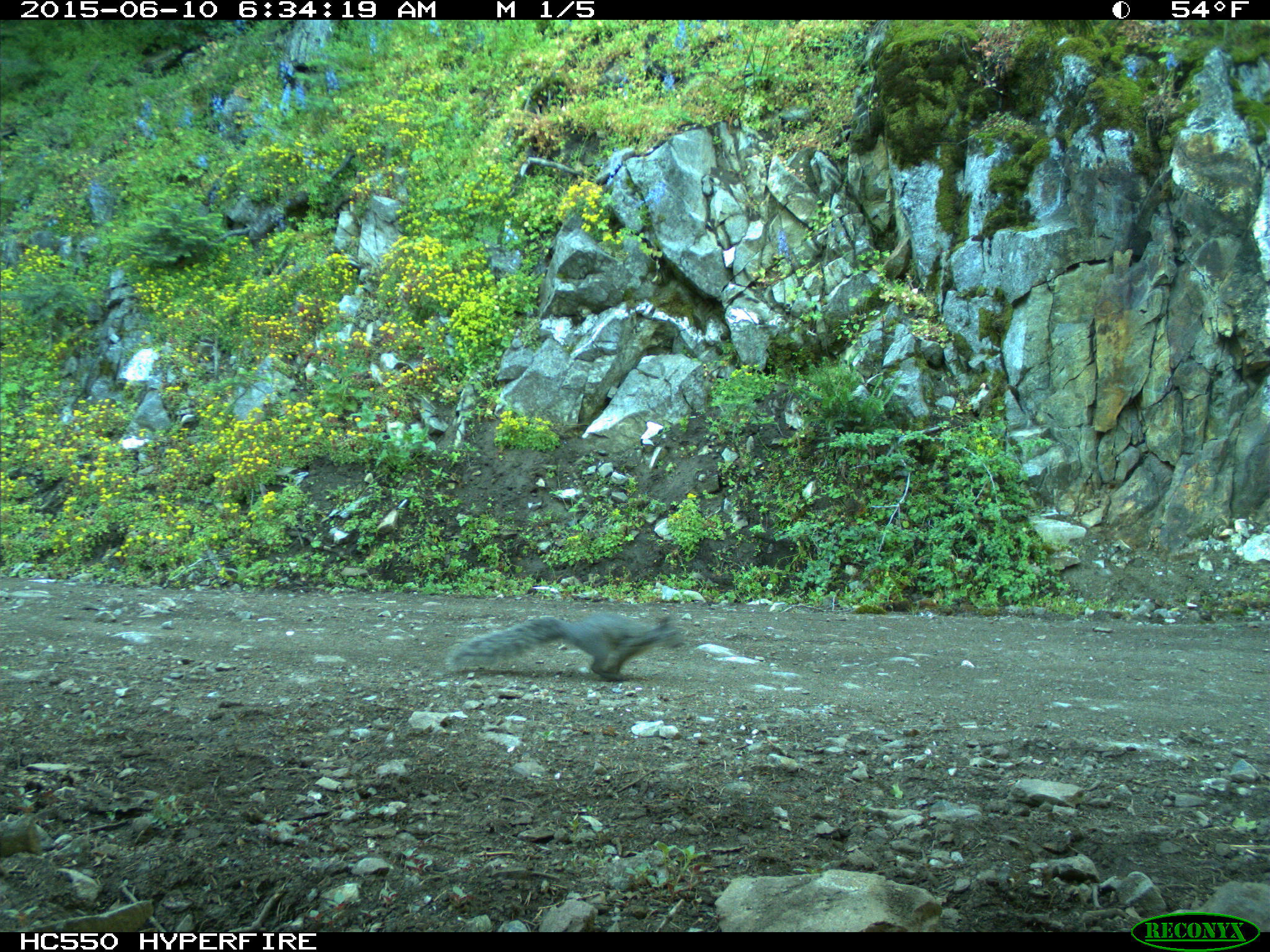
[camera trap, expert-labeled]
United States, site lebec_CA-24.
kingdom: Animalia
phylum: Chordata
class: Mammalia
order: Rodentia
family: Sciuridae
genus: Sciurus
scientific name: Sciurus carolinensis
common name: eastern gray squirrel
Sciurus carolinensis (eastern gray squirrel).